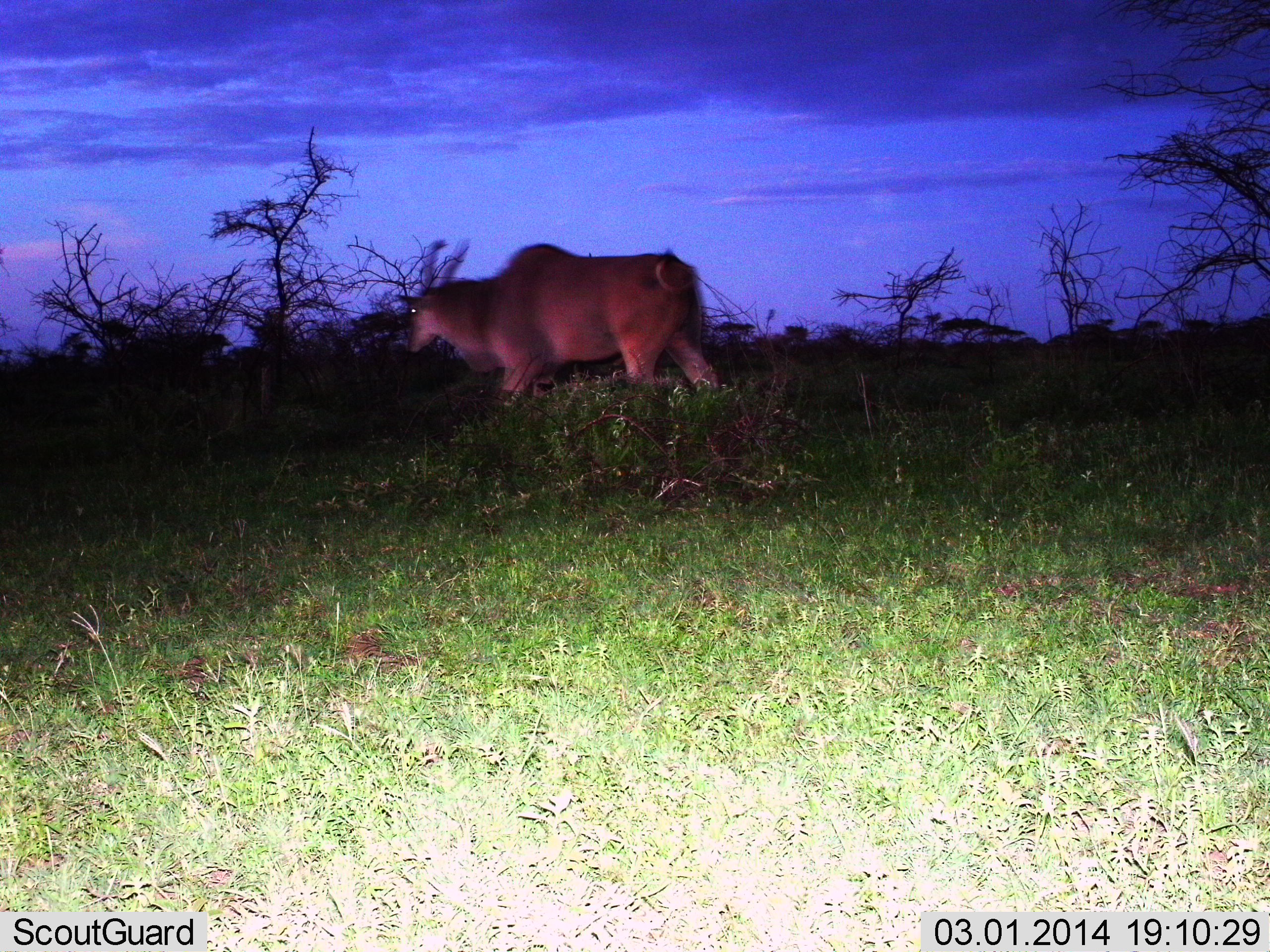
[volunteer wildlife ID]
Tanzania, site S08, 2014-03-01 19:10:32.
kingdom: Animalia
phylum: Chordata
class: Mammalia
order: Artiodactyla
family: Bovidae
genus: Tragelaphus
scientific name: Tragelaphus oryx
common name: eland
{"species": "eland (Tragelaphus oryx)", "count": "1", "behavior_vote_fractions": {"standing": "10%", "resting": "0%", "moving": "100%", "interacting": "0%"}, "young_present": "0%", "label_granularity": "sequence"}